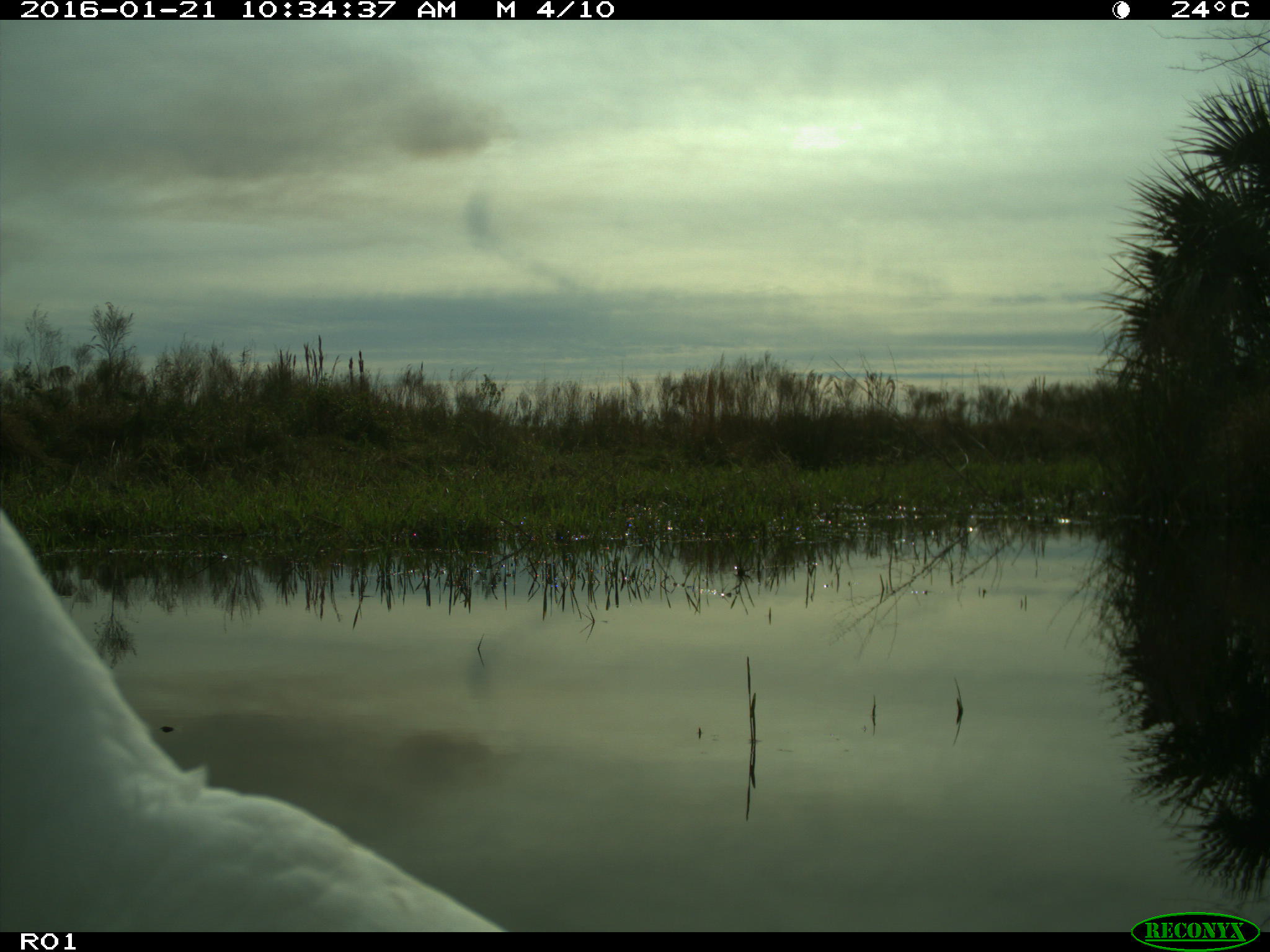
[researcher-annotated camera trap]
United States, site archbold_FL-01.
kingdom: Animalia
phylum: Chordata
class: Aves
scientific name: Aves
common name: birds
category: unidentified bird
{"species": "unidentified bird (birds) (Aves)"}